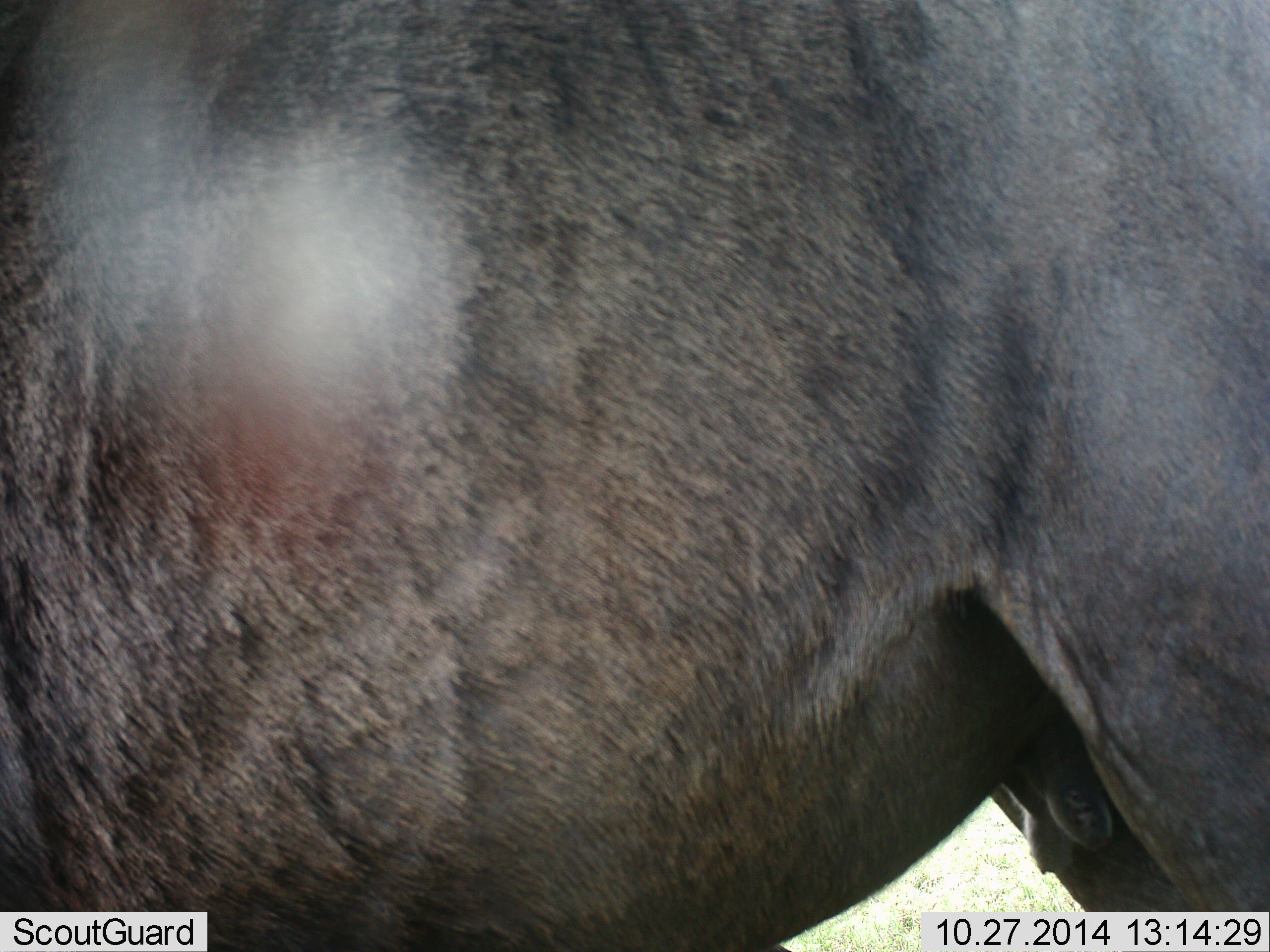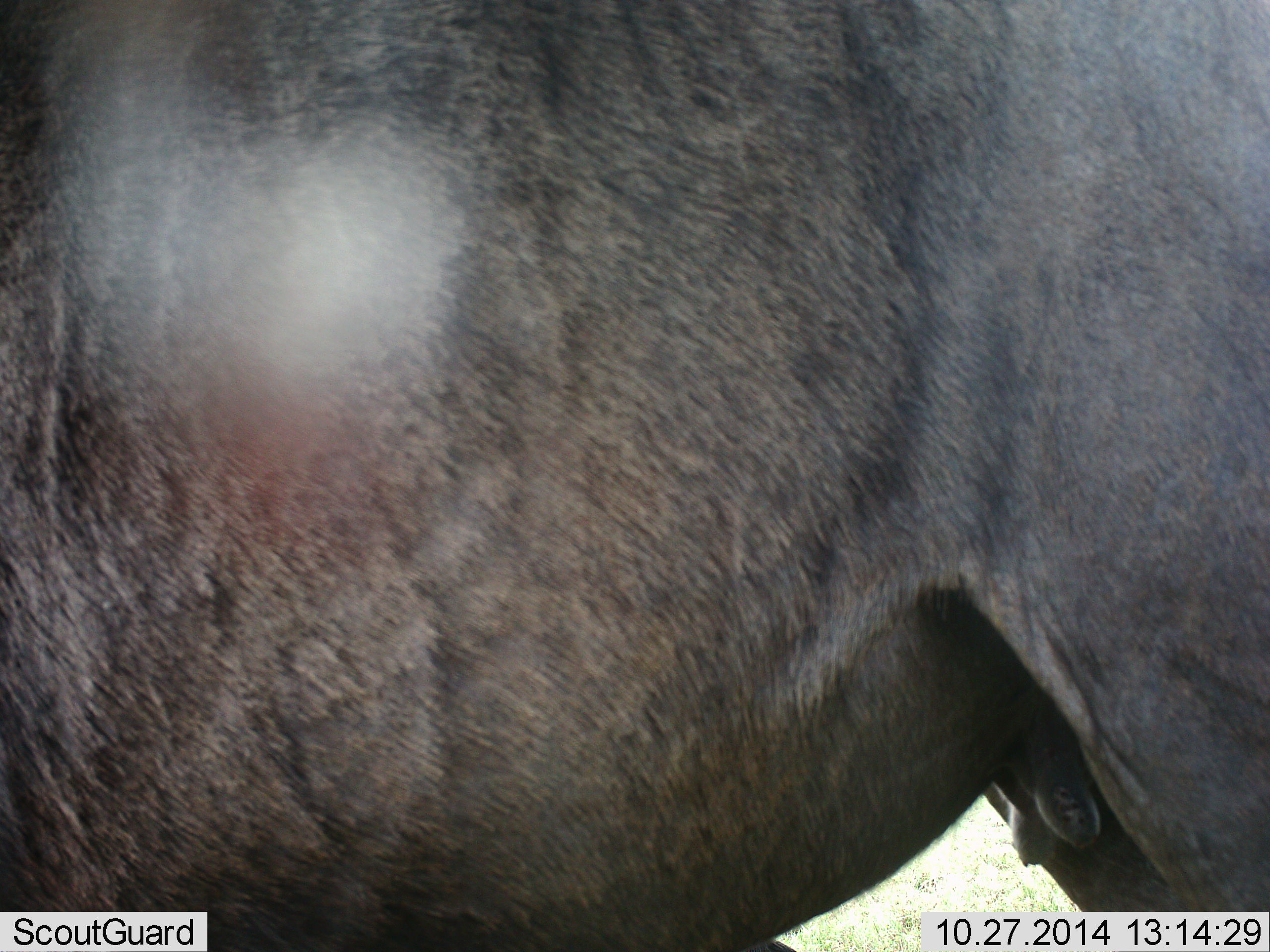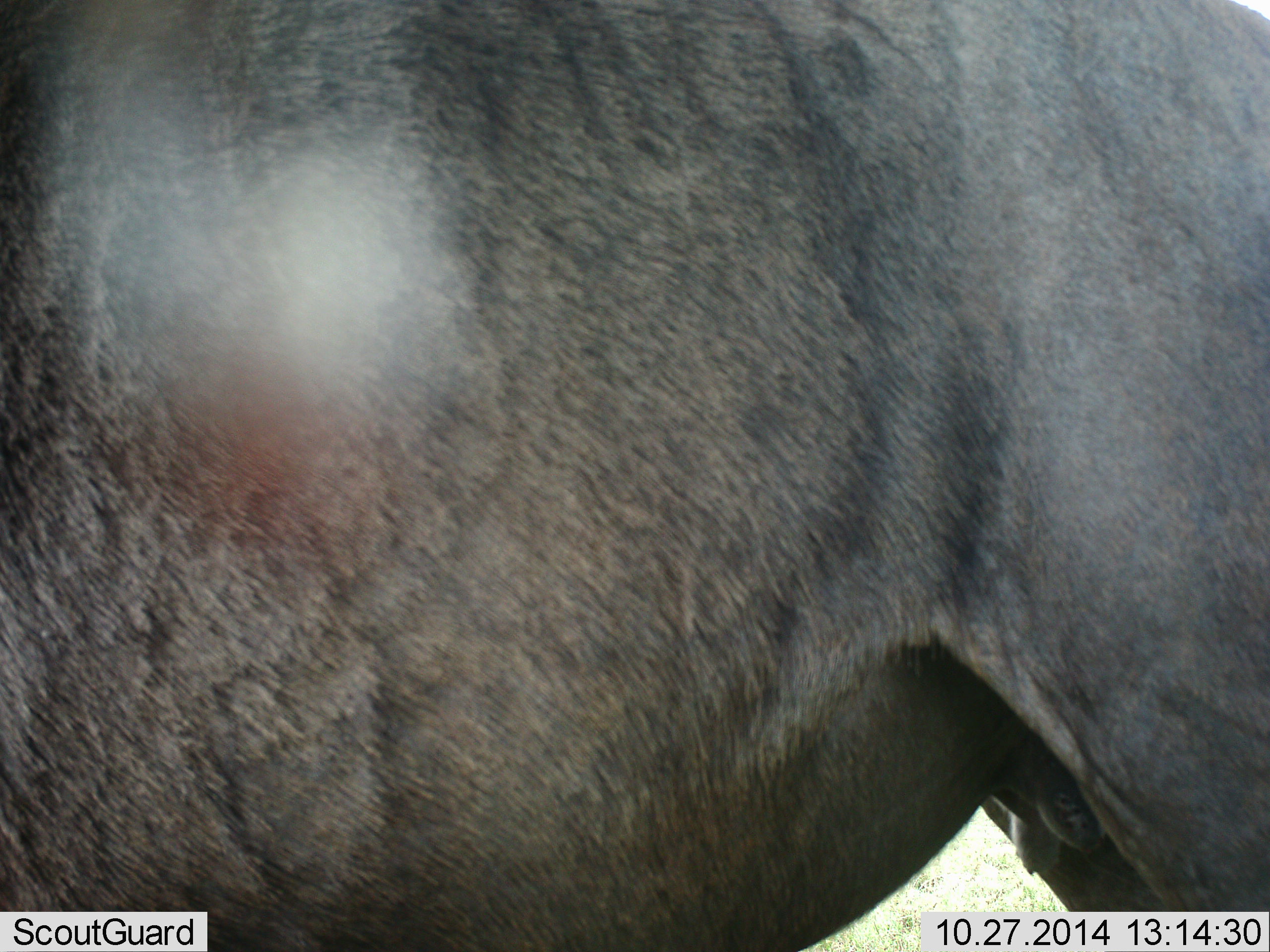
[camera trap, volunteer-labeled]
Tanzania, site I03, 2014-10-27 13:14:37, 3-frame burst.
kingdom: Animalia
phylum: Chordata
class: Mammalia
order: Artiodactyla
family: Bovidae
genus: Connochaetes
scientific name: Connochaetes taurinus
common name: blue wildebeest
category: wildebeest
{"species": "wildebeest (blue wildebeest) (Connochaetes taurinus)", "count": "1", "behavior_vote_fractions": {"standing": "90%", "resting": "0%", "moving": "10%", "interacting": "0%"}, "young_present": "0%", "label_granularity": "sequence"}